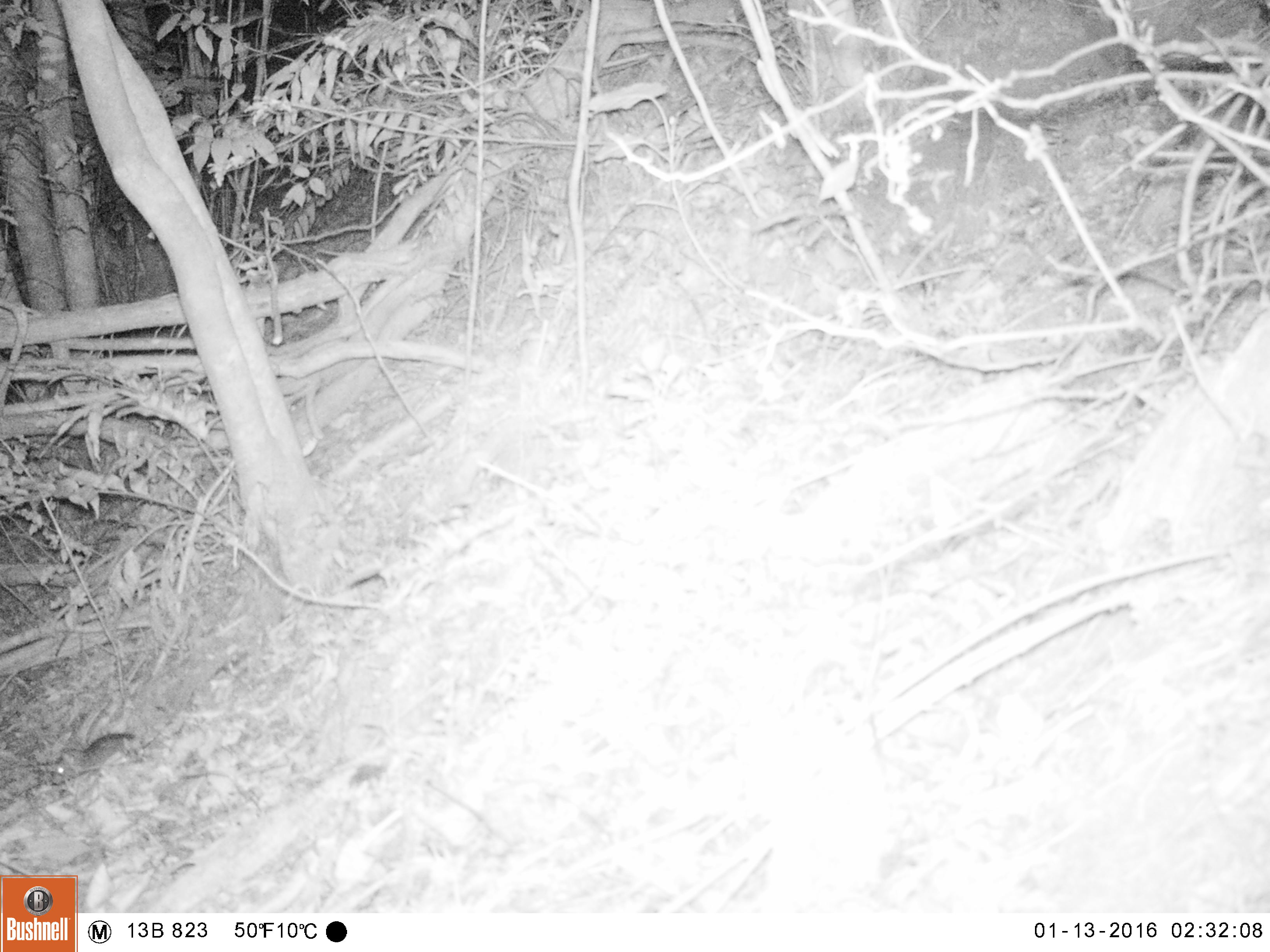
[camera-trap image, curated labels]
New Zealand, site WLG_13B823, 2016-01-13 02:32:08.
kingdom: Animalia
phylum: Chordata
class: Mammalia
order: Rodentia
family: Muridae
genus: Rattus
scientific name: Rattus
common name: rat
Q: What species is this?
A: Rat (Rattus).